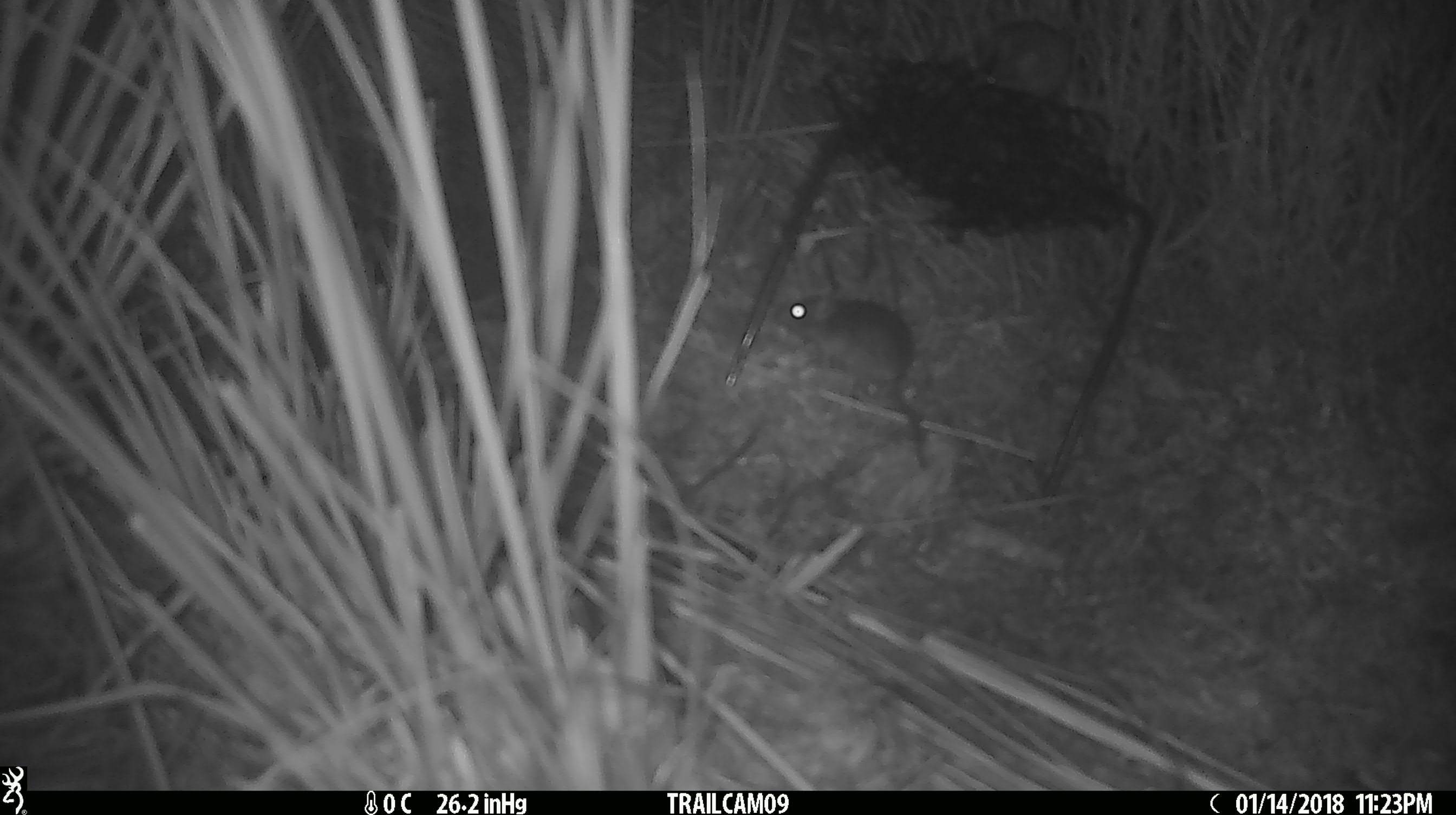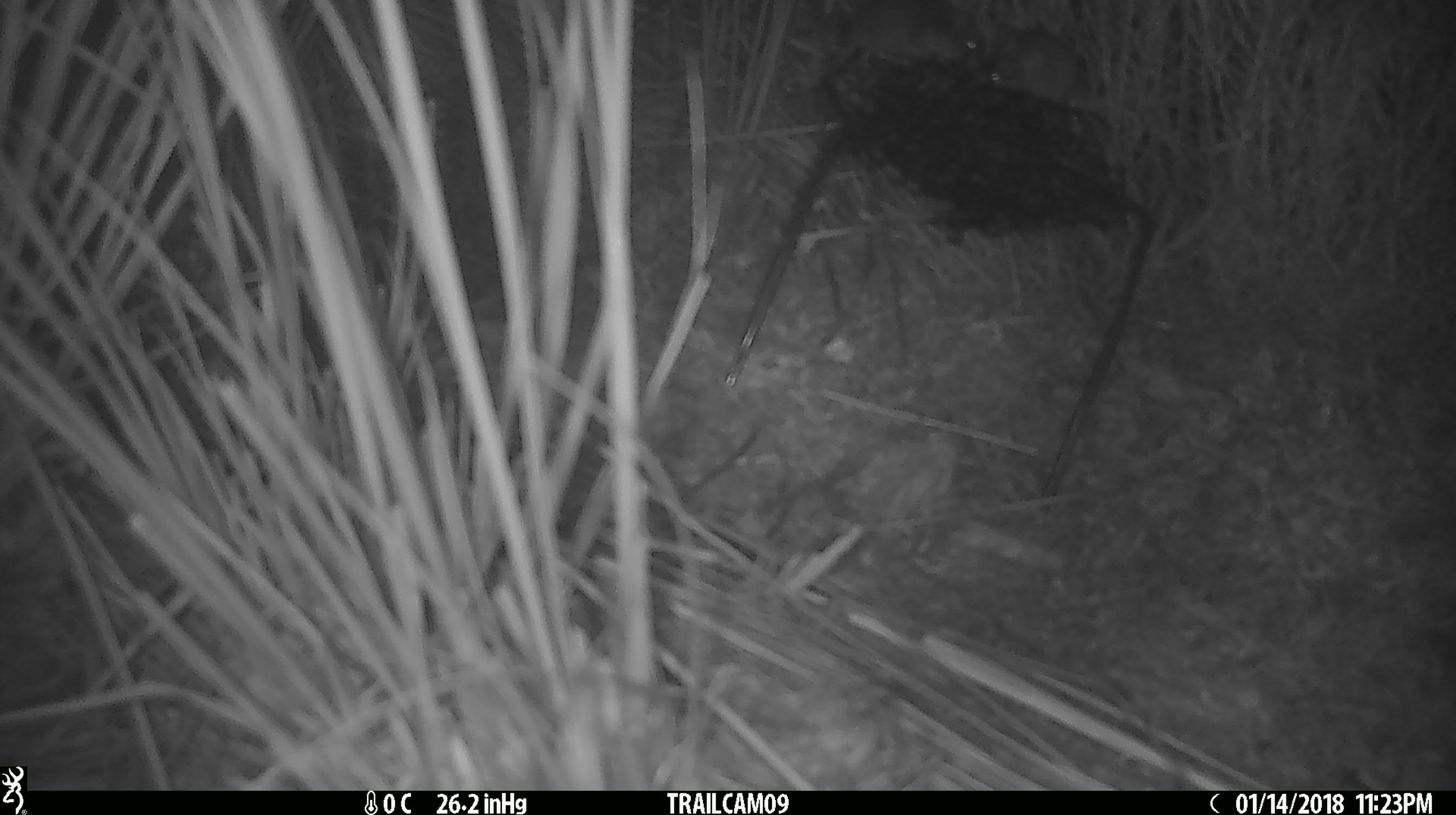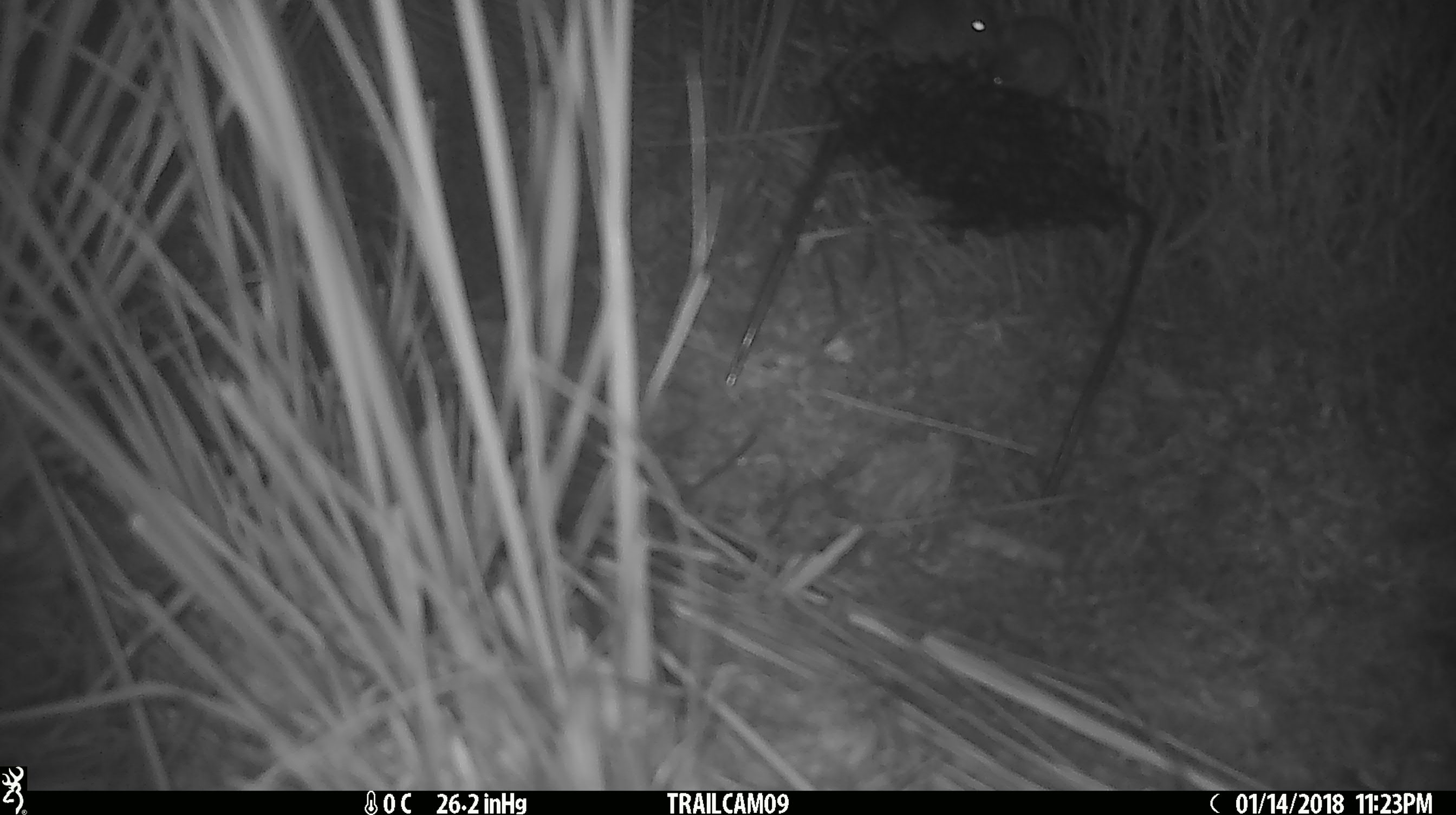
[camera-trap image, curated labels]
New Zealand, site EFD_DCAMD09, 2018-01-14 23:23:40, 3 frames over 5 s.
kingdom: Animalia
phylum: Chordata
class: Mammalia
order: Rodentia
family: Muridae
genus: Mus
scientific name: Mus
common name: mouse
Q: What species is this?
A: Mouse (Mus).